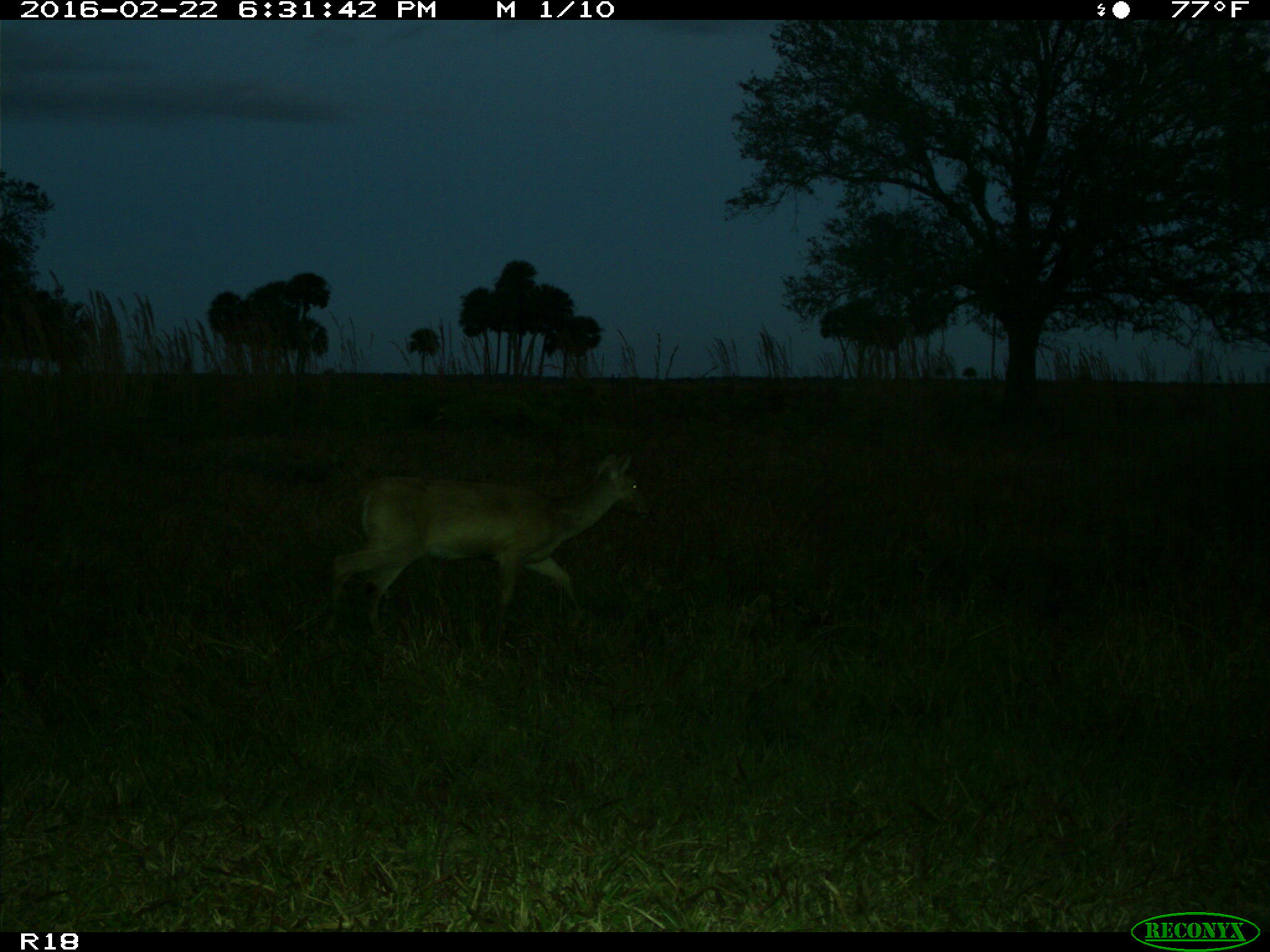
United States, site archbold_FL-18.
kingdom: Animalia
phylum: Chordata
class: Mammalia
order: Artiodactyla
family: Cervidae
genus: Odocoileus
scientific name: Odocoileus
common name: deer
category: unidentified deer